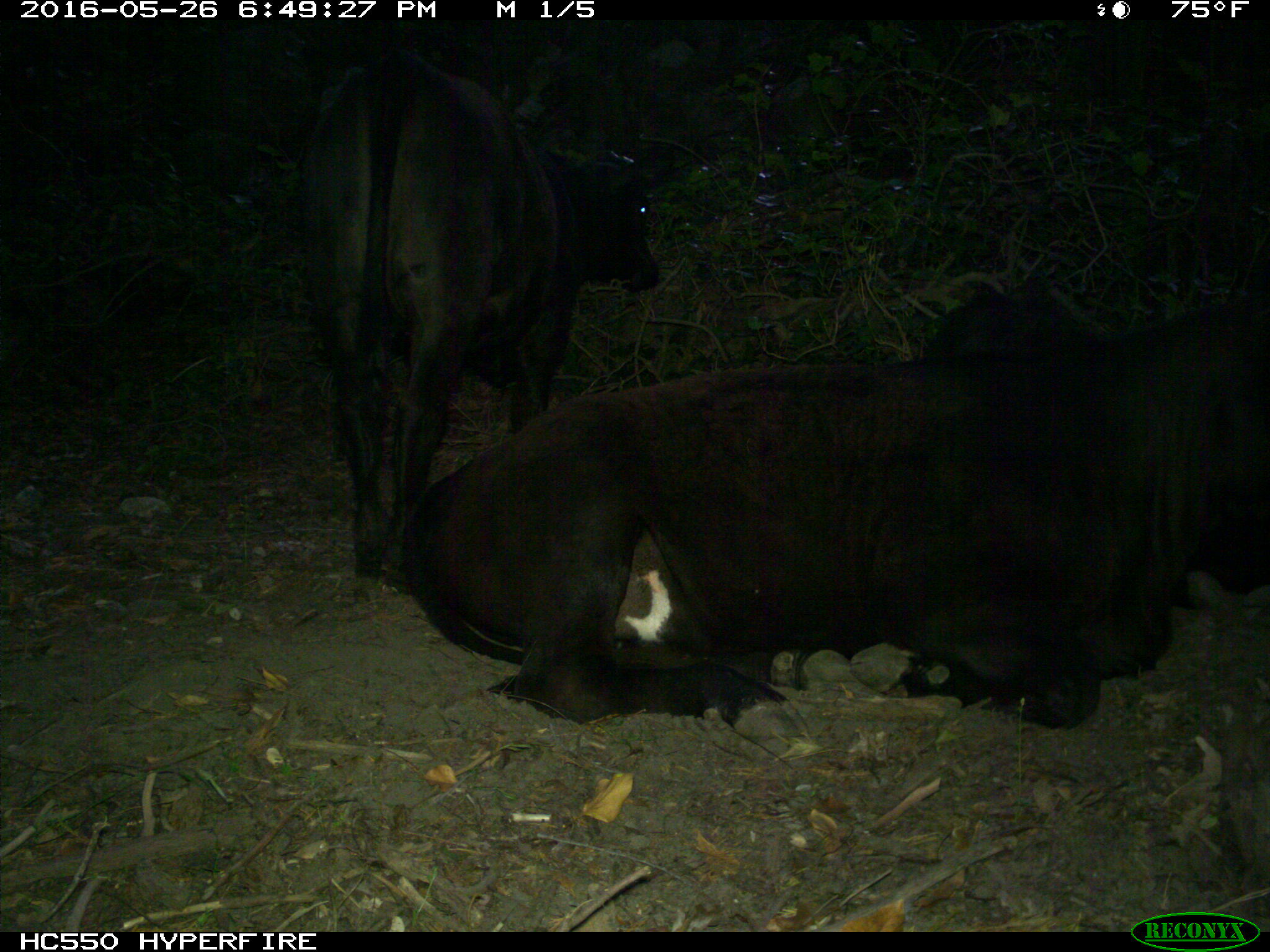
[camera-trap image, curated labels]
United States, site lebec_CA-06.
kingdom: Animalia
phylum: Chordata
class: Mammalia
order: Artiodactyla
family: Bovidae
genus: Bos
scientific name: Bos taurus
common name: domestic cow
Bos taurus (domestic cow).